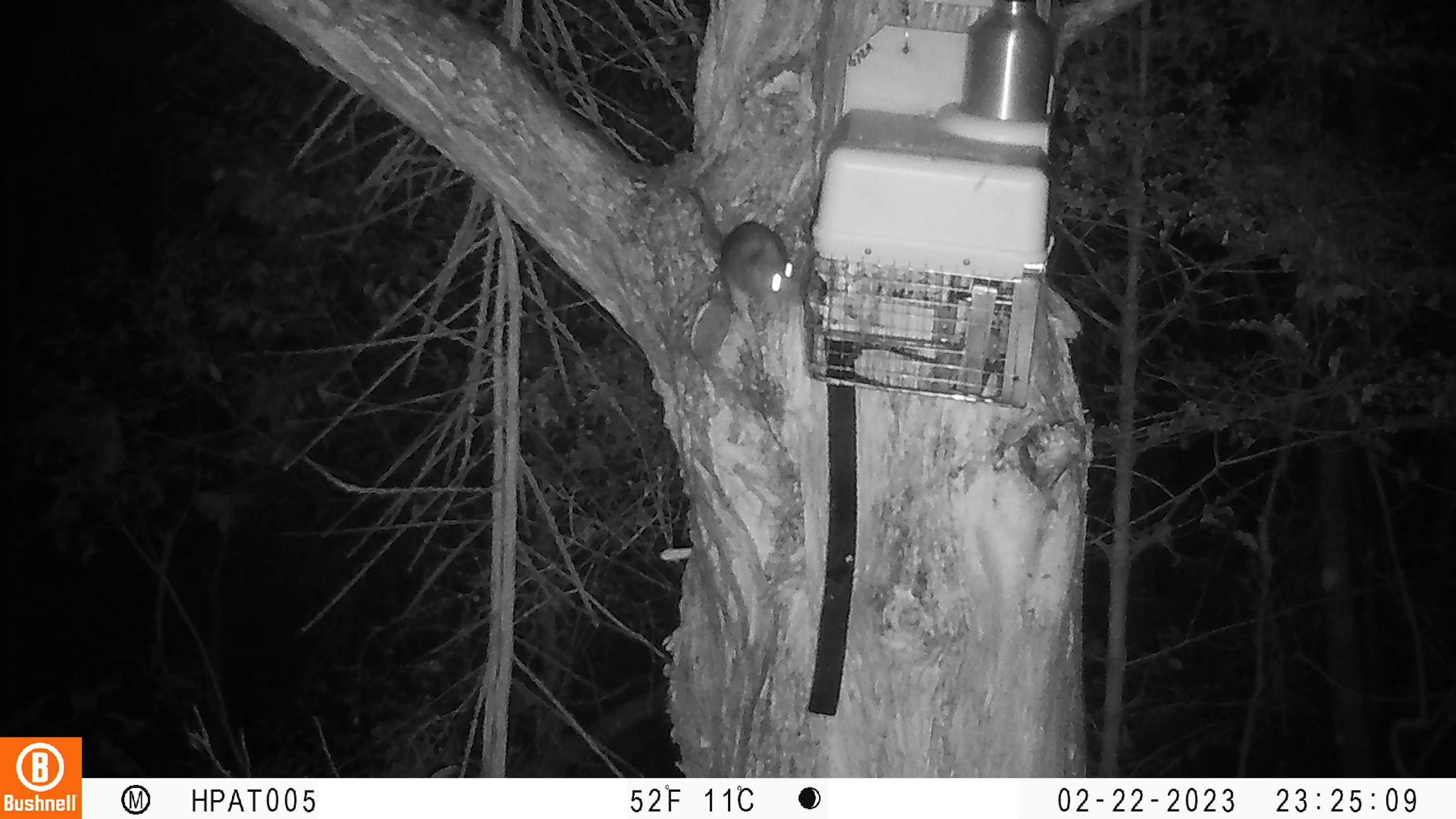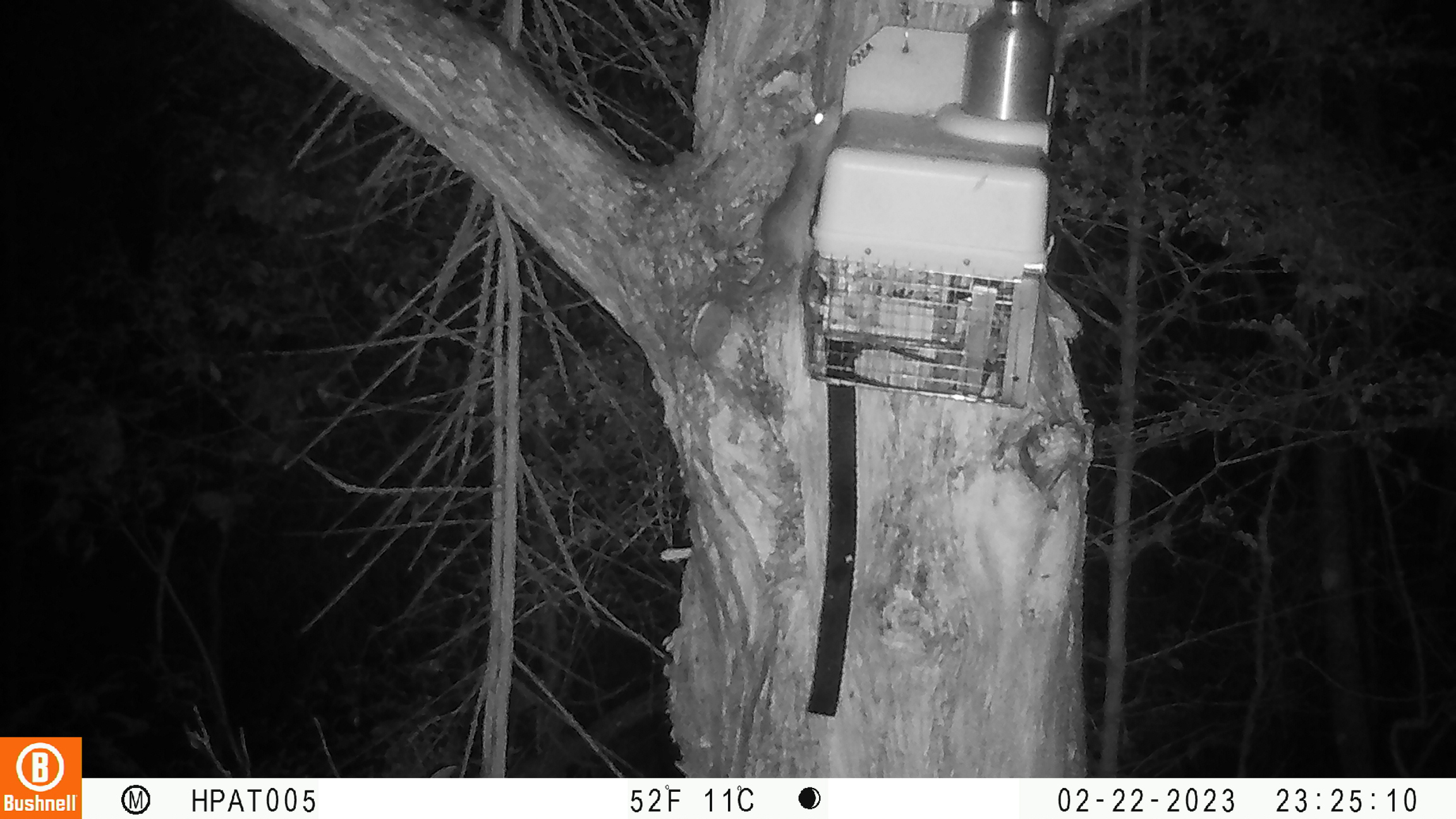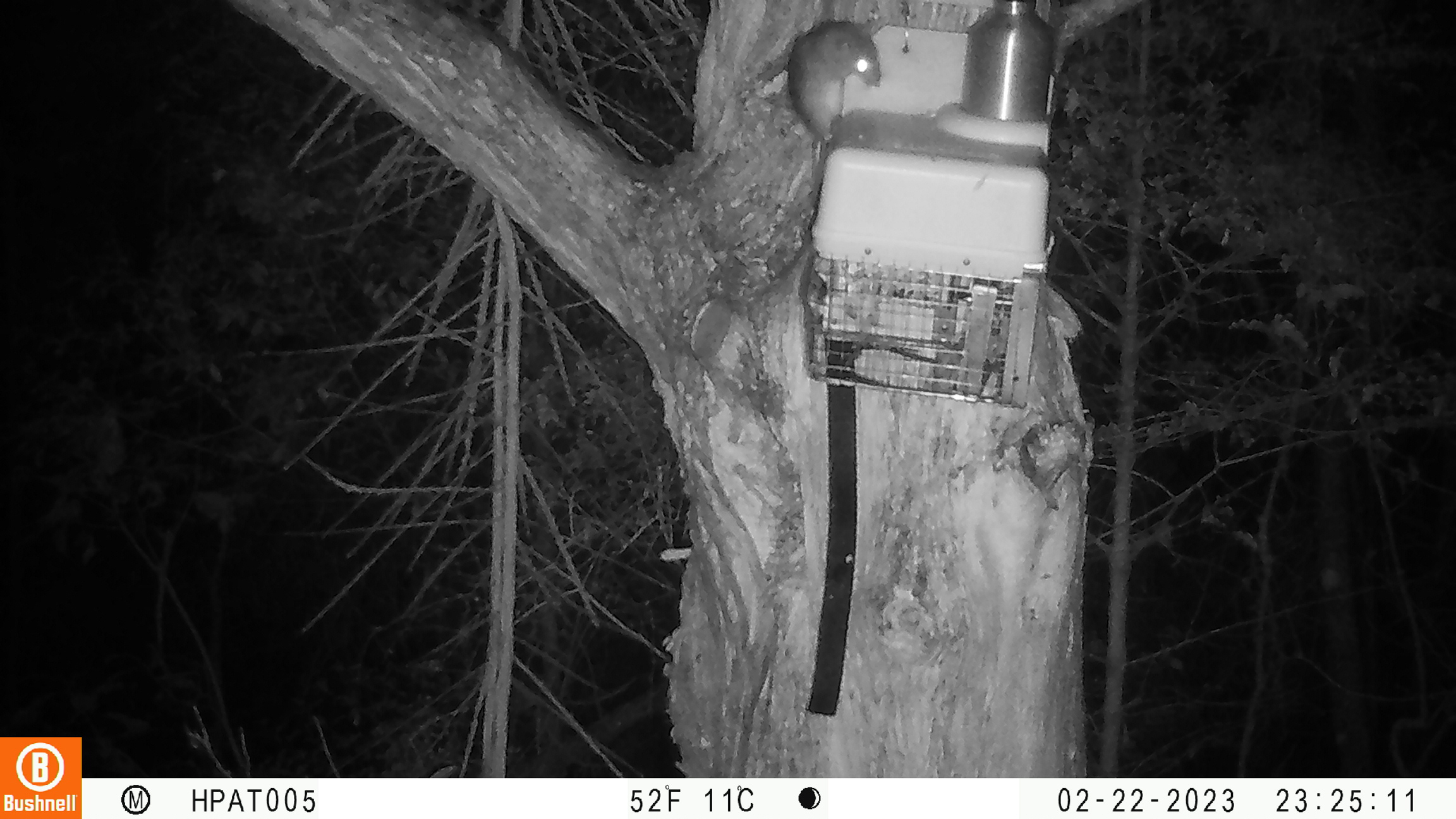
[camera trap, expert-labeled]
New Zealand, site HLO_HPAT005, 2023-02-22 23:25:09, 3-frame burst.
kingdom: Animalia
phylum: Chordata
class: Mammalia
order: Rodentia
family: Muridae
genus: Rattus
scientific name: Rattus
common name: rat